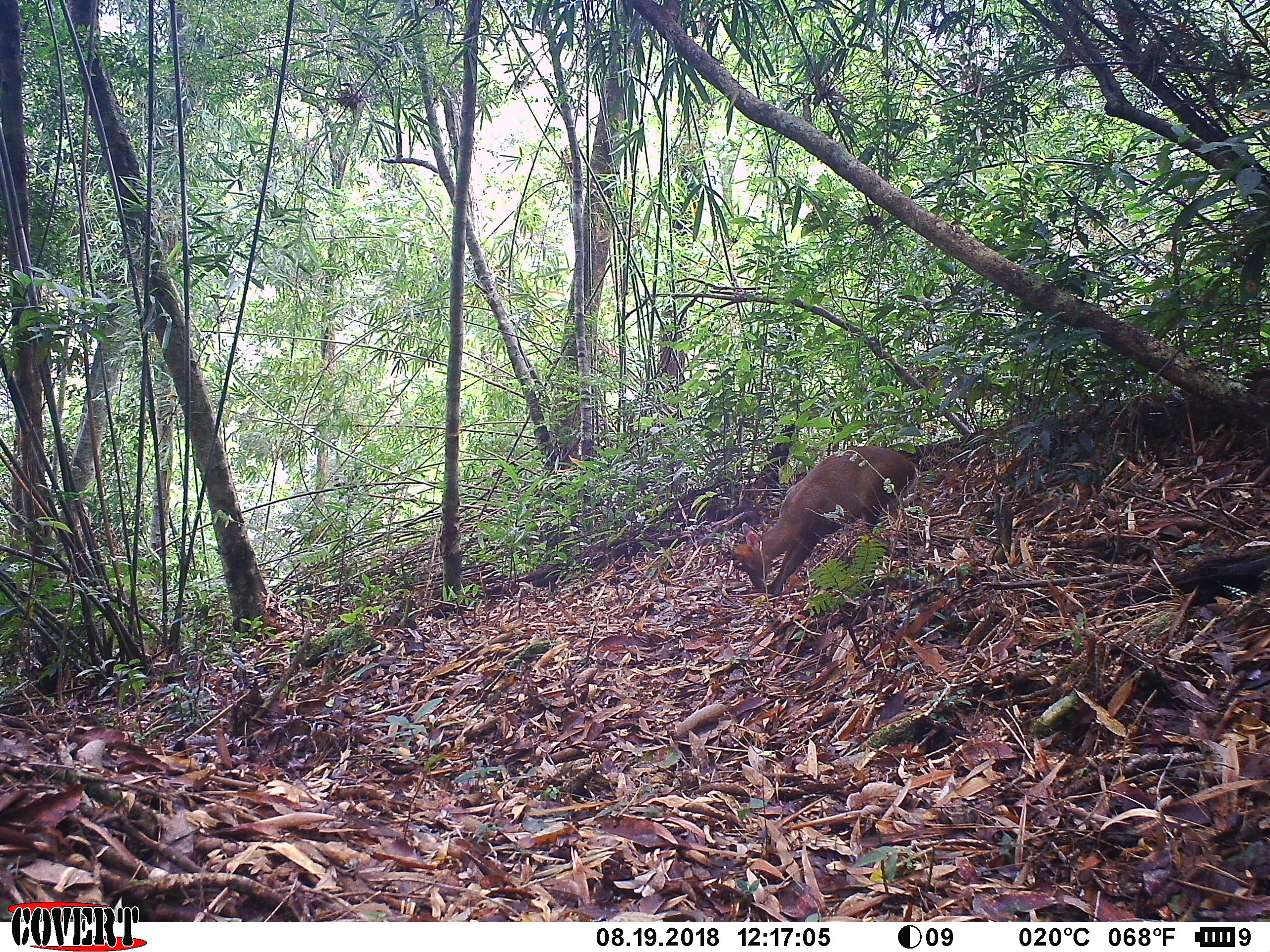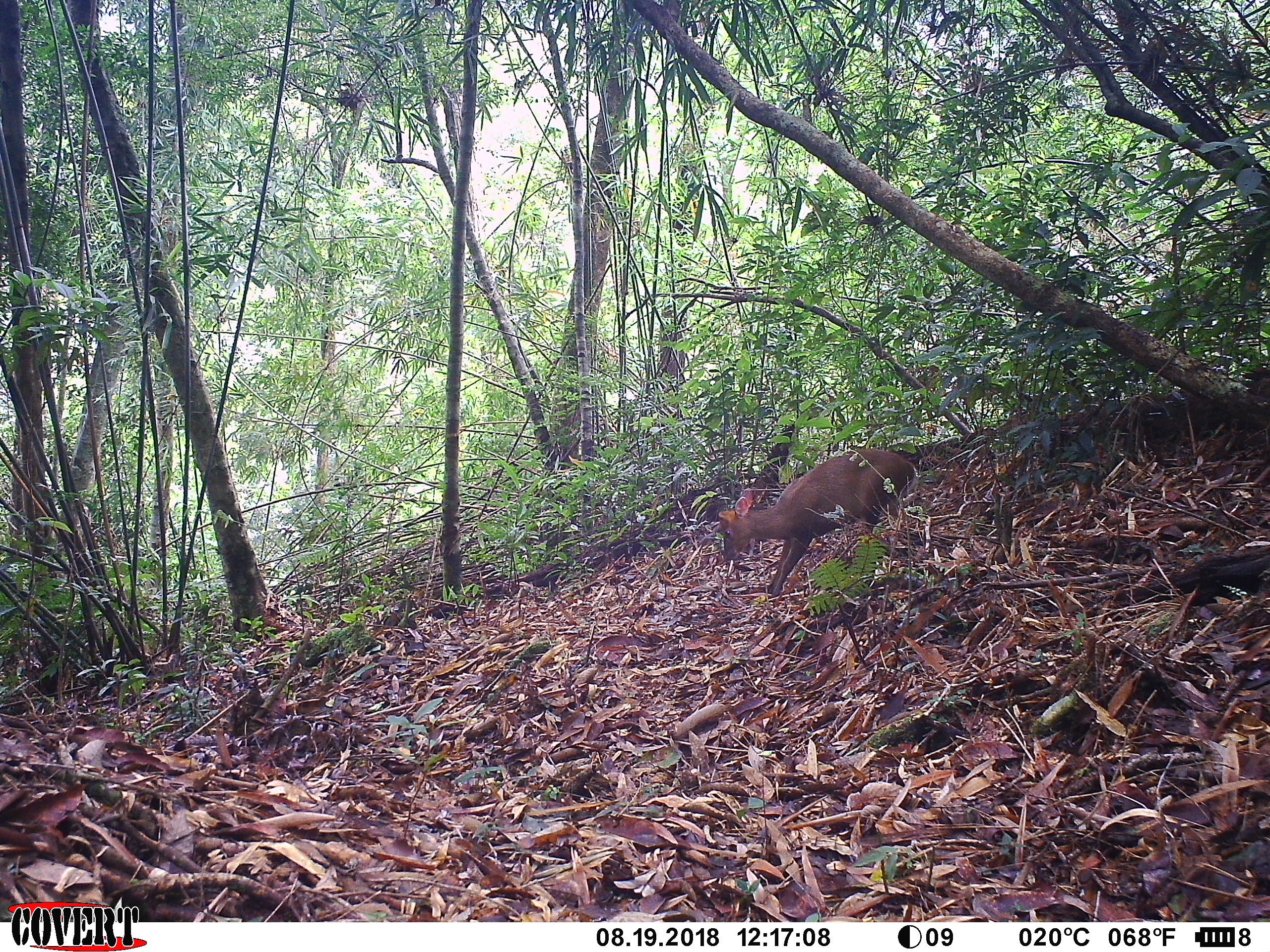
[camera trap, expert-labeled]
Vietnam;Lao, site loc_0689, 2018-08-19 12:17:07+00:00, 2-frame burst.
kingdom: Animalia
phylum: Chordata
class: Mammalia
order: Artiodactyla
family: Cervidae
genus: Muntiacus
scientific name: Muntiacus rooseveltorum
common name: roosevelt's muntjac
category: roosevelts muntjac group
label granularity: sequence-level